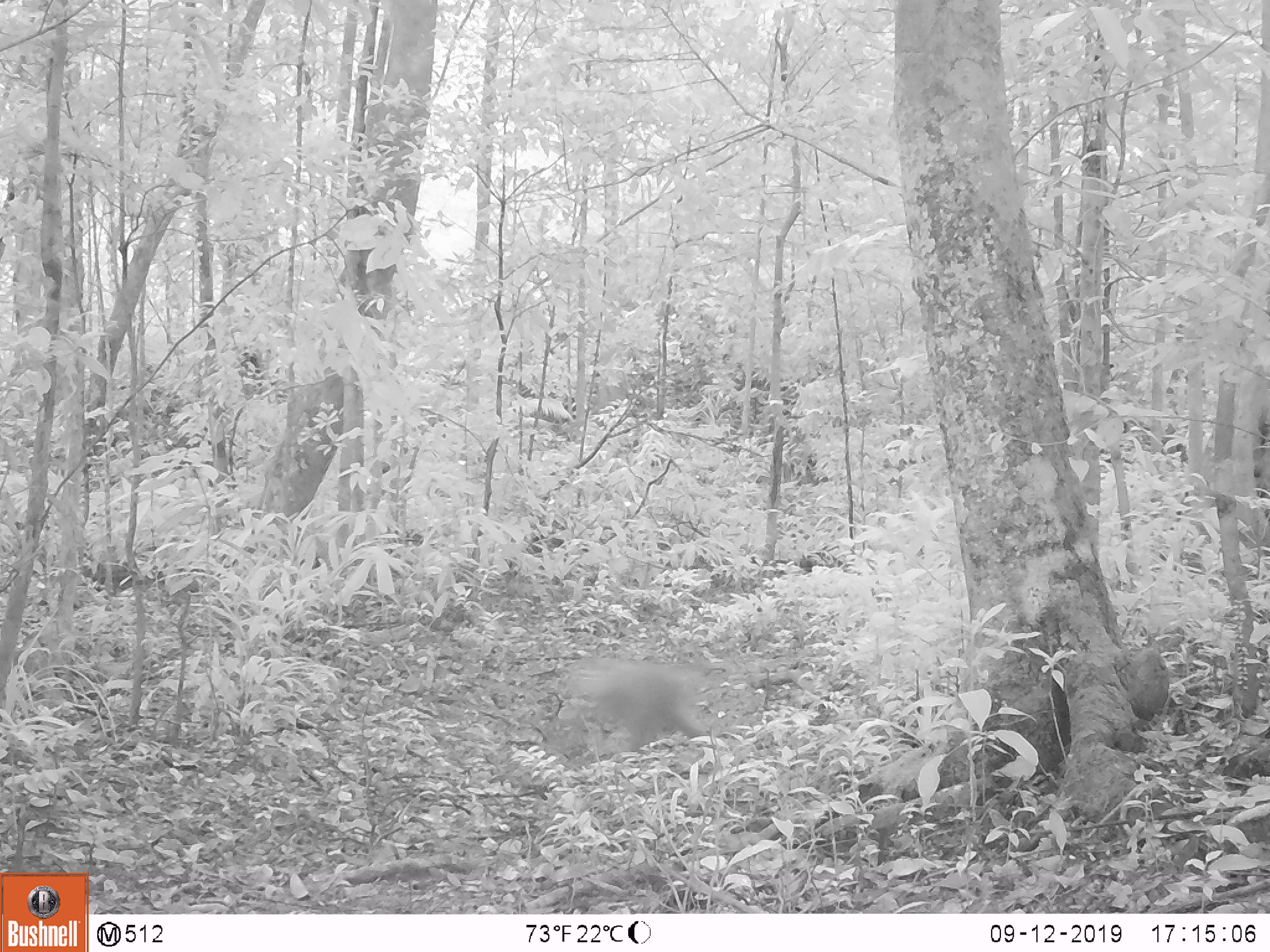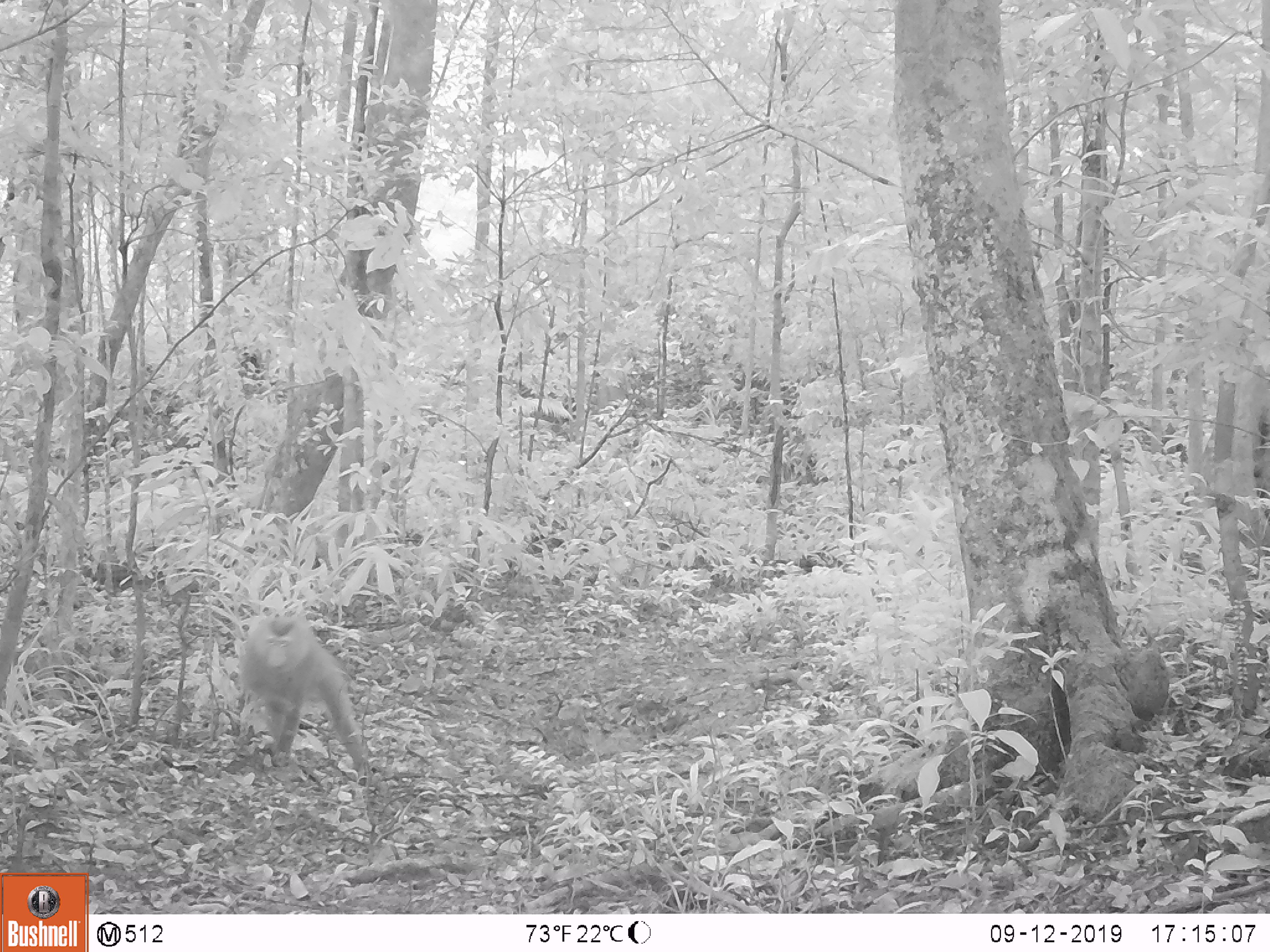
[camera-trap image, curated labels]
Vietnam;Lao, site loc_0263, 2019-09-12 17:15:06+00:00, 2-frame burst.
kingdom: Animalia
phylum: Chordata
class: Mammalia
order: Primates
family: Cercopithecidae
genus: Macaca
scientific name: Macaca nemestrina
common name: pig-tailed macaque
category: pig tailed macaque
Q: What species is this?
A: Pig tailed macaque (pig-tailed macaque) (Macaca nemestrina).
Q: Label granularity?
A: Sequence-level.